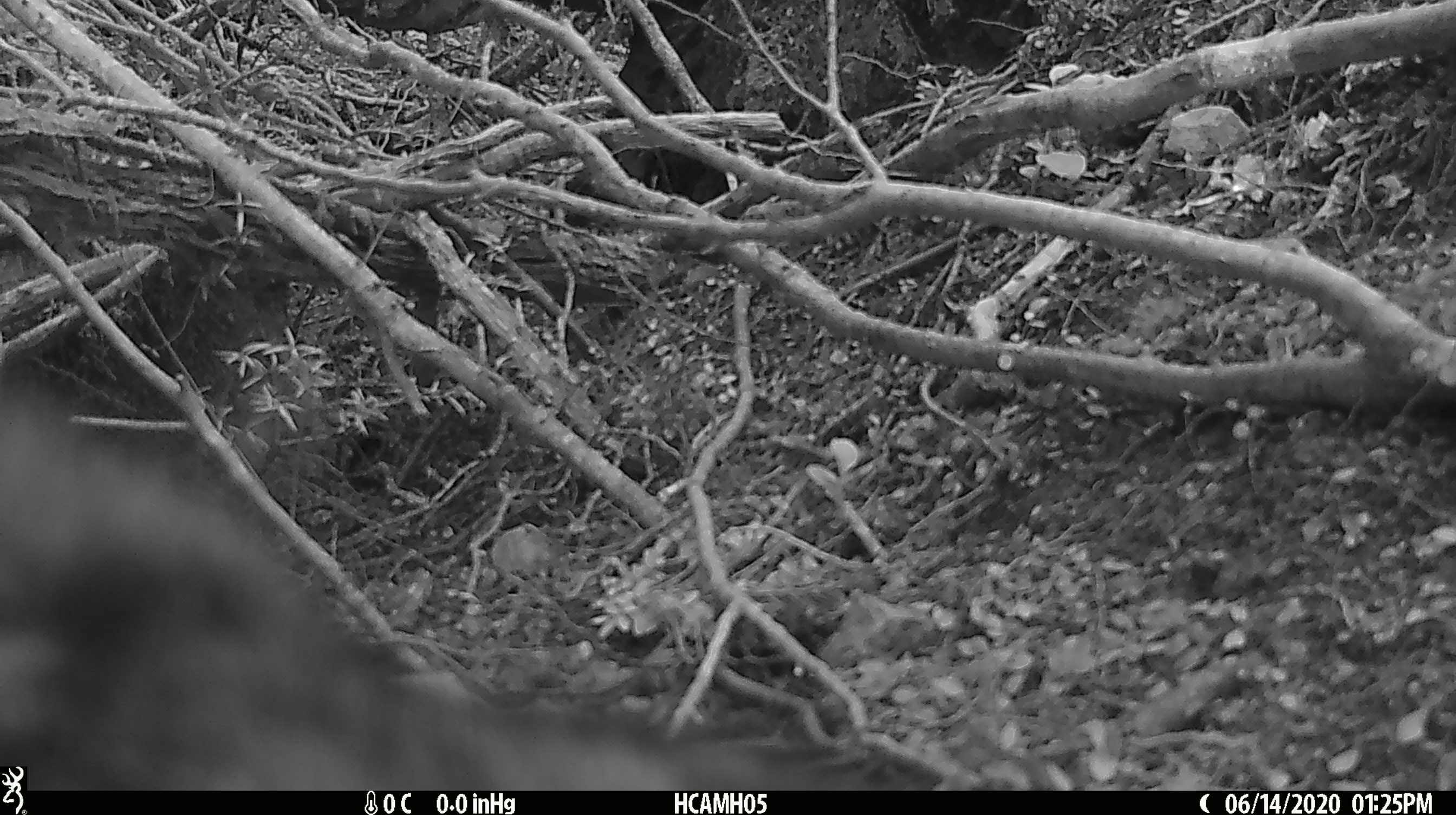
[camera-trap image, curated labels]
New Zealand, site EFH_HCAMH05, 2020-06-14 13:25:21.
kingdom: Animalia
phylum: Chordata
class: Mammalia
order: Carnivora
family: Felidae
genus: Felis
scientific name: Felis catus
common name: domestic cat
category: cat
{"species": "cat (domestic cat) (Felis catus)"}